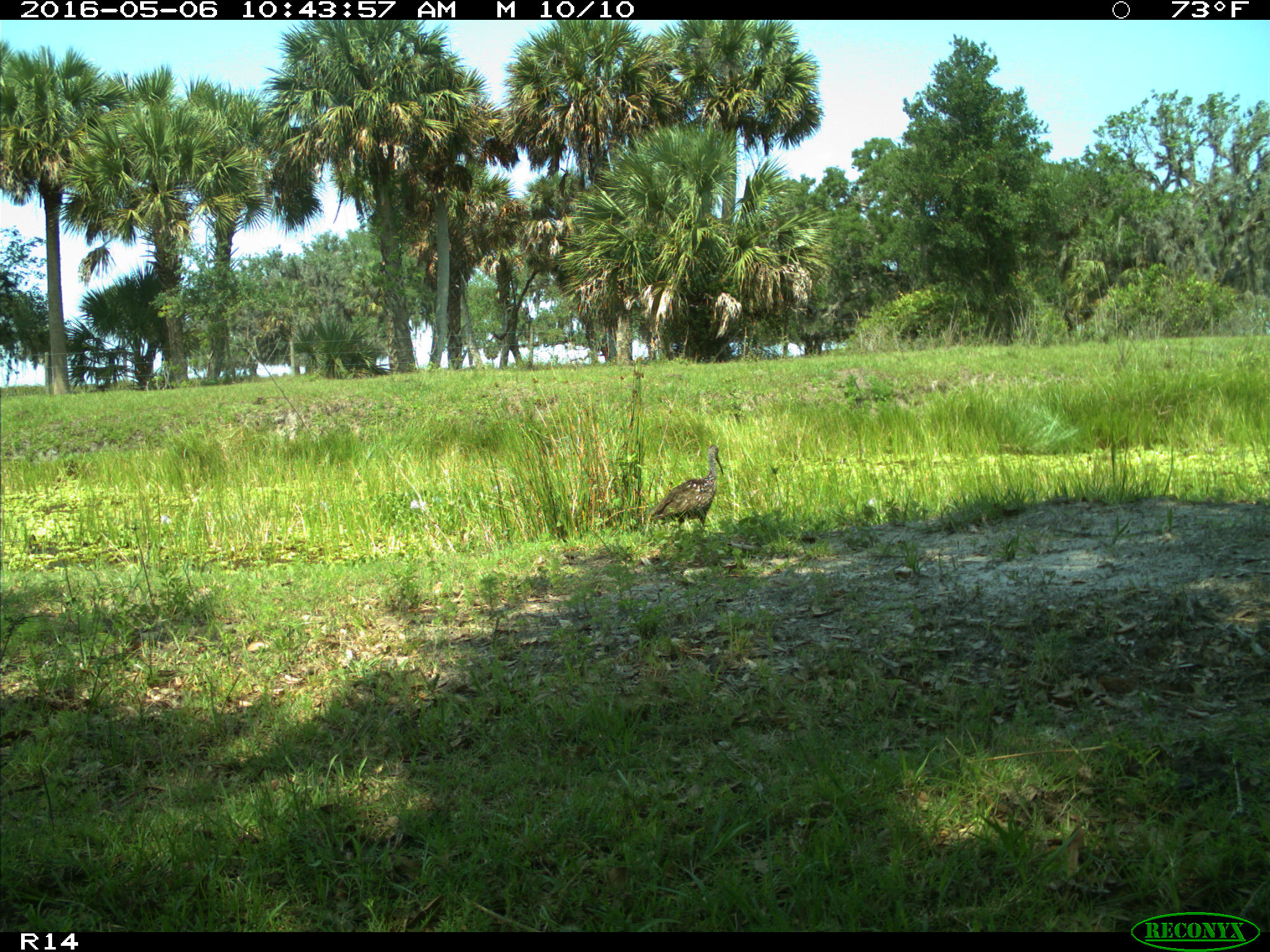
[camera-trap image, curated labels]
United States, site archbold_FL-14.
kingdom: Animalia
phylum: Chordata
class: Aves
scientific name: Aves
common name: birds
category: unidentified bird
Unidentified bird (birds) (Aves).